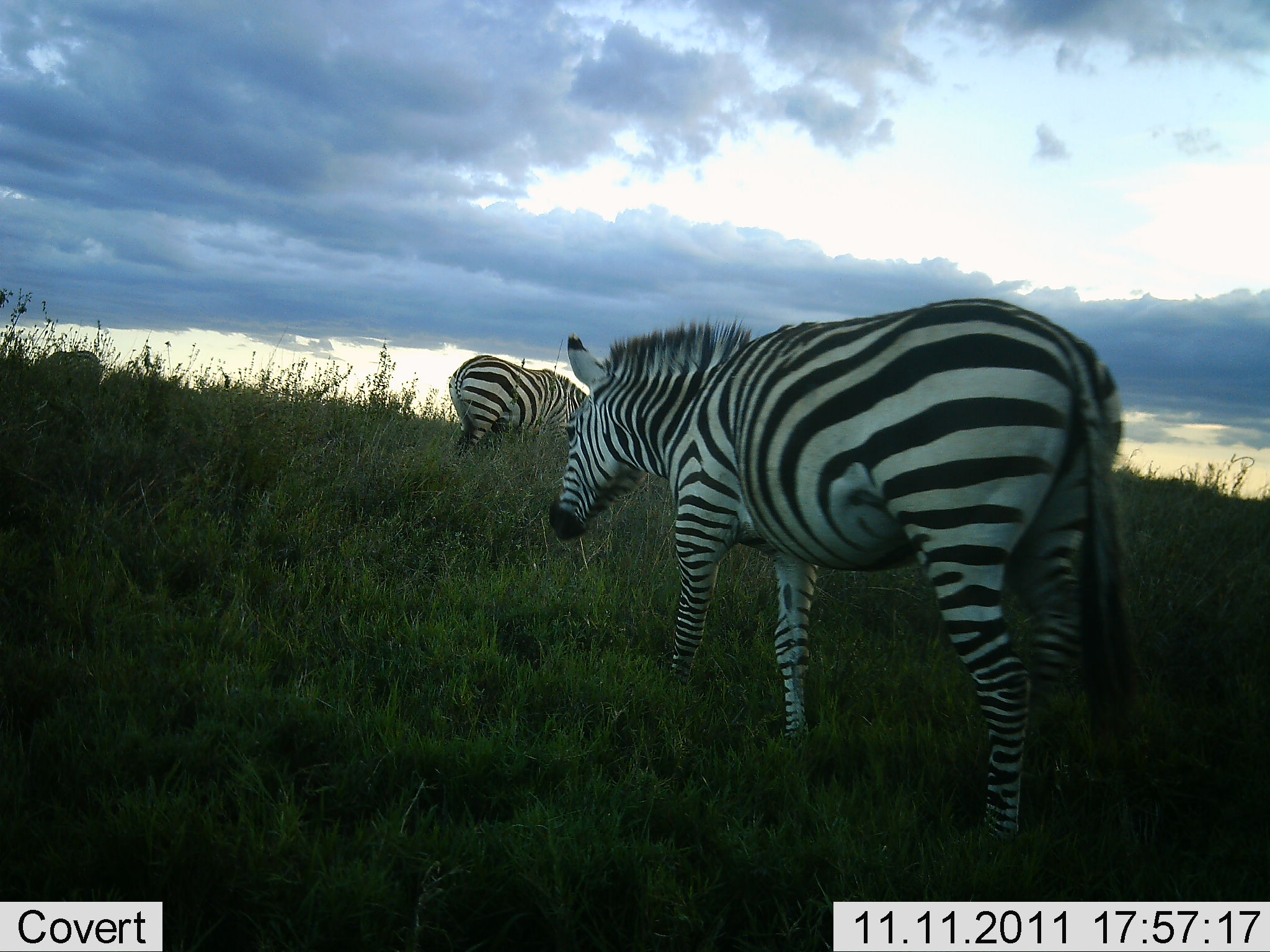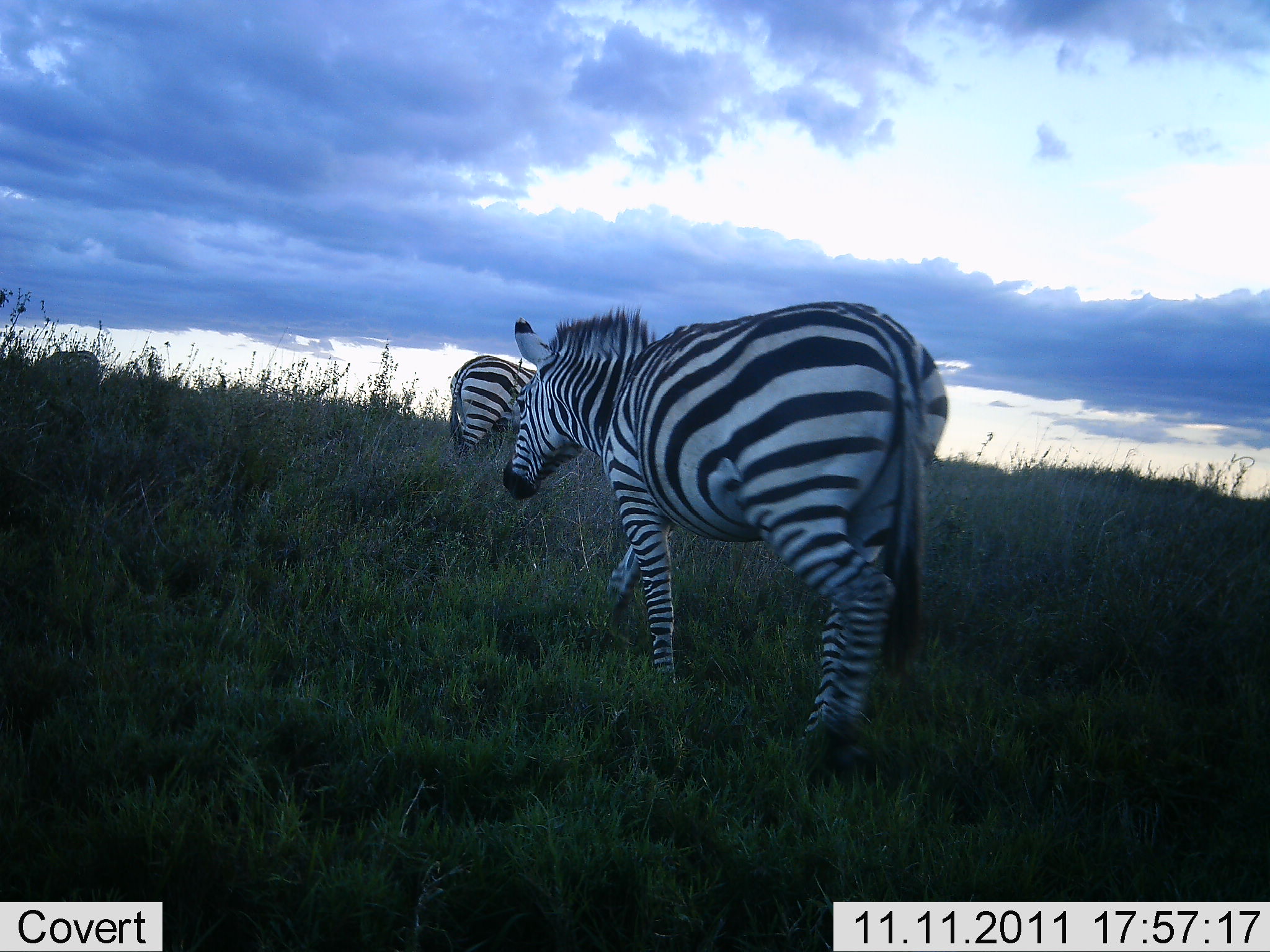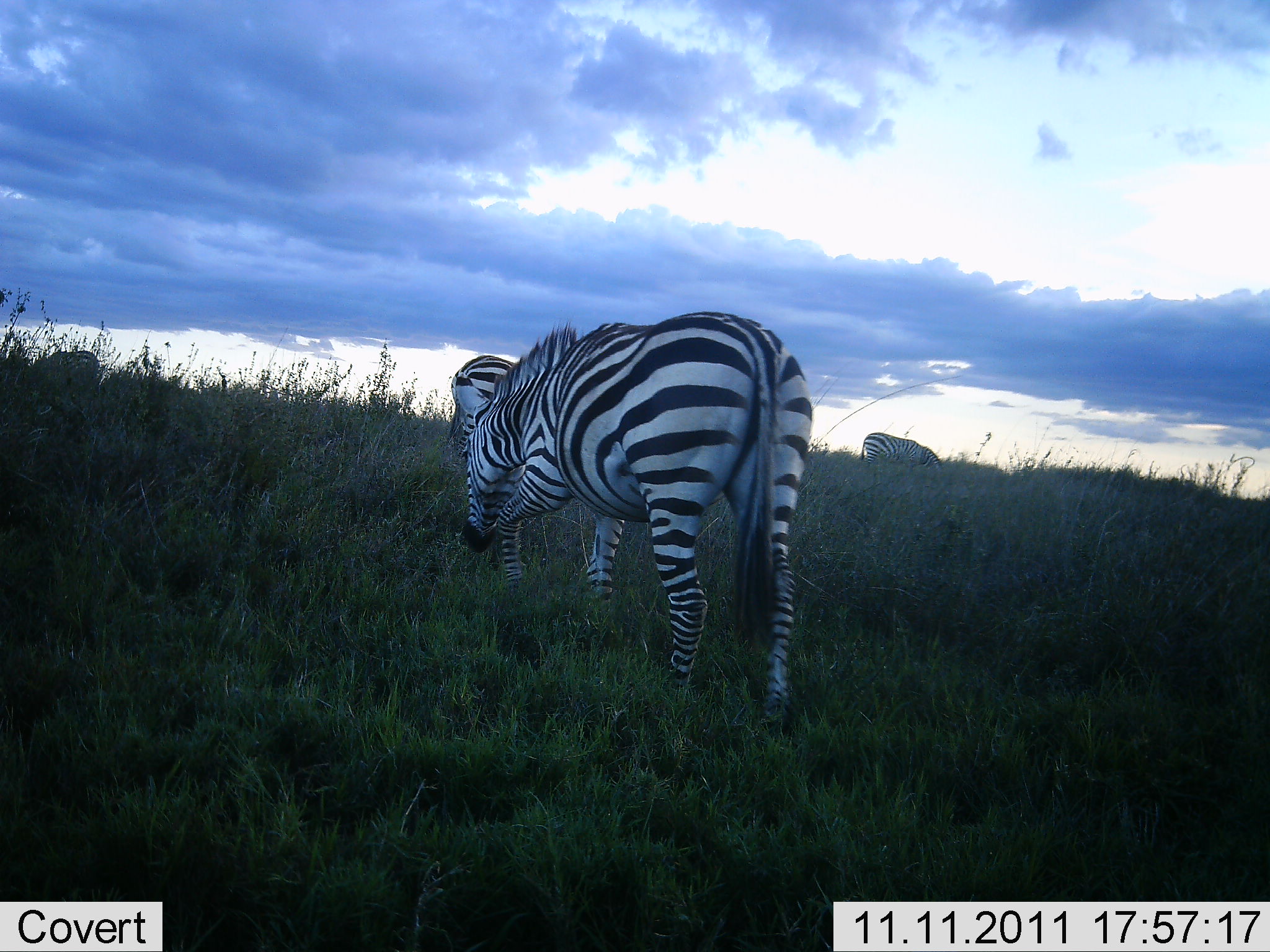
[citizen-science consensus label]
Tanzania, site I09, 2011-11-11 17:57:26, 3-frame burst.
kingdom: Animalia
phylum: Chordata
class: Mammalia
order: Perissodactyla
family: Equidae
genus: Equus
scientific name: Equus quagga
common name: plains zebra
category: zebra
Zebra (plains zebra) (Equus quagga), count 3. Behavior (volunteer vote fractions): standing 14%, resting 0%, moving 50%, interacting 0%. Young present (vote fraction): 0%. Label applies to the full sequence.